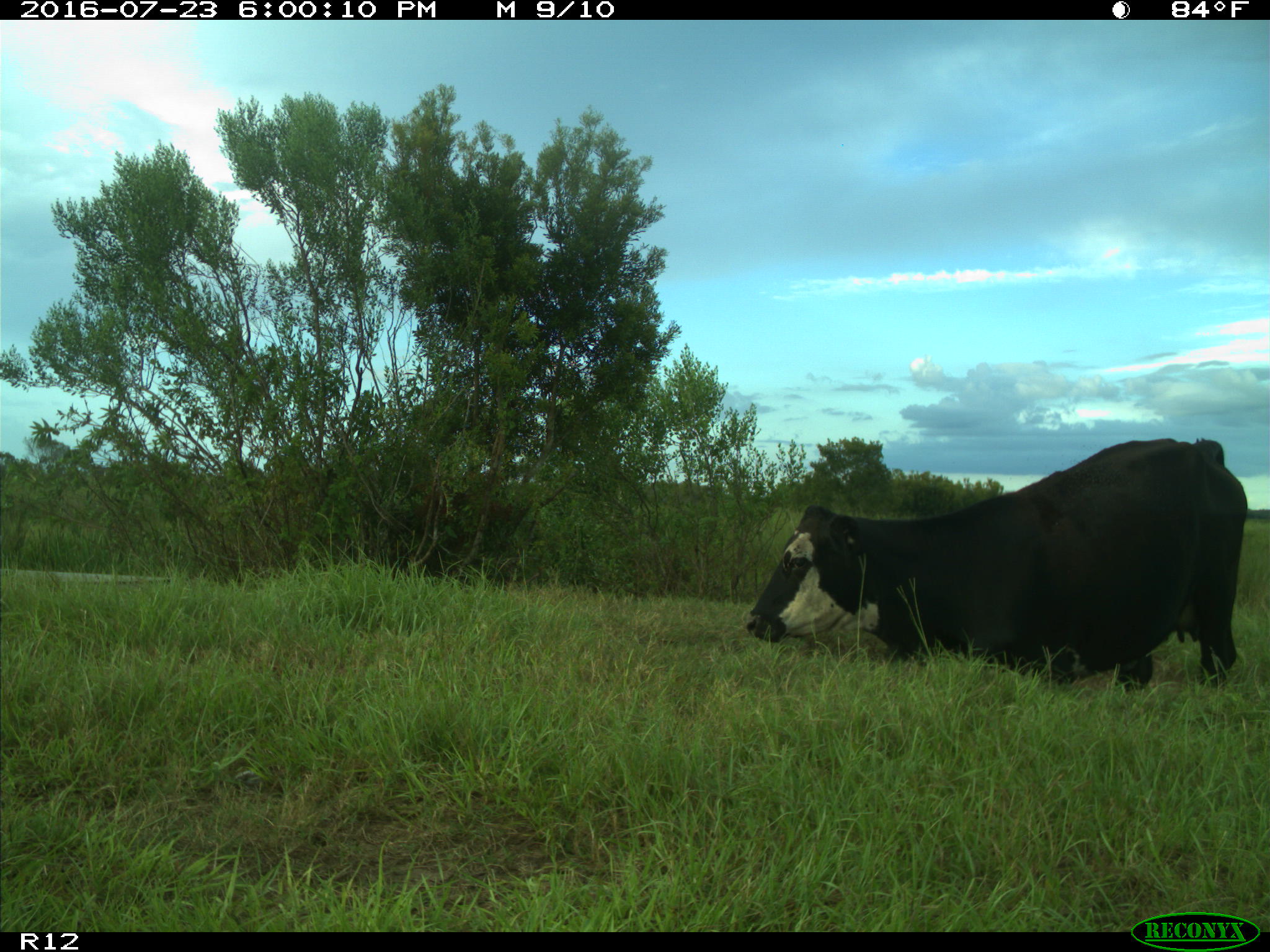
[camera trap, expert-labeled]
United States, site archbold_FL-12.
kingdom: Animalia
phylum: Chordata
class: Mammalia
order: Artiodactyla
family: Bovidae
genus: Bos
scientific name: Bos taurus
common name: domestic cow